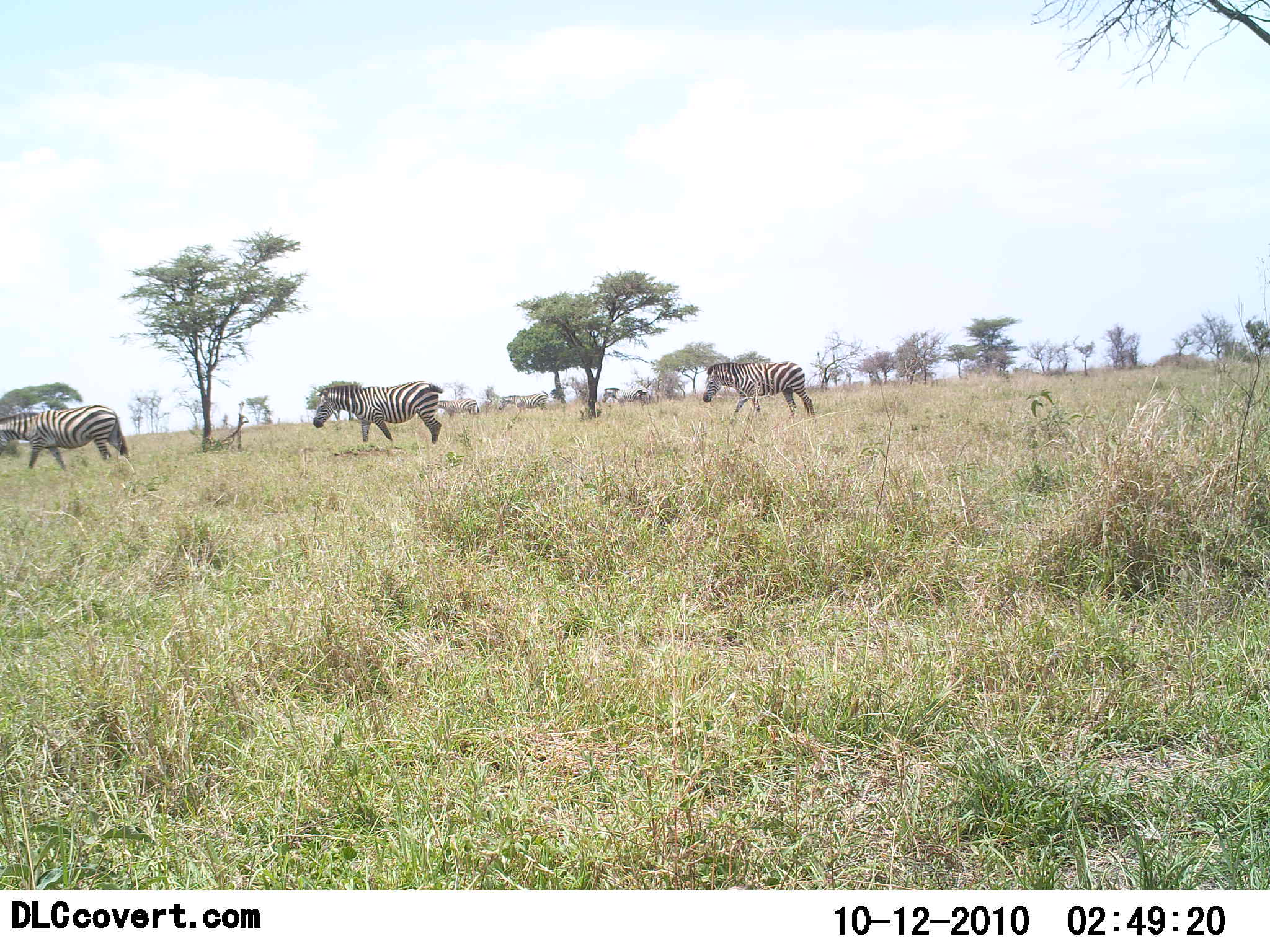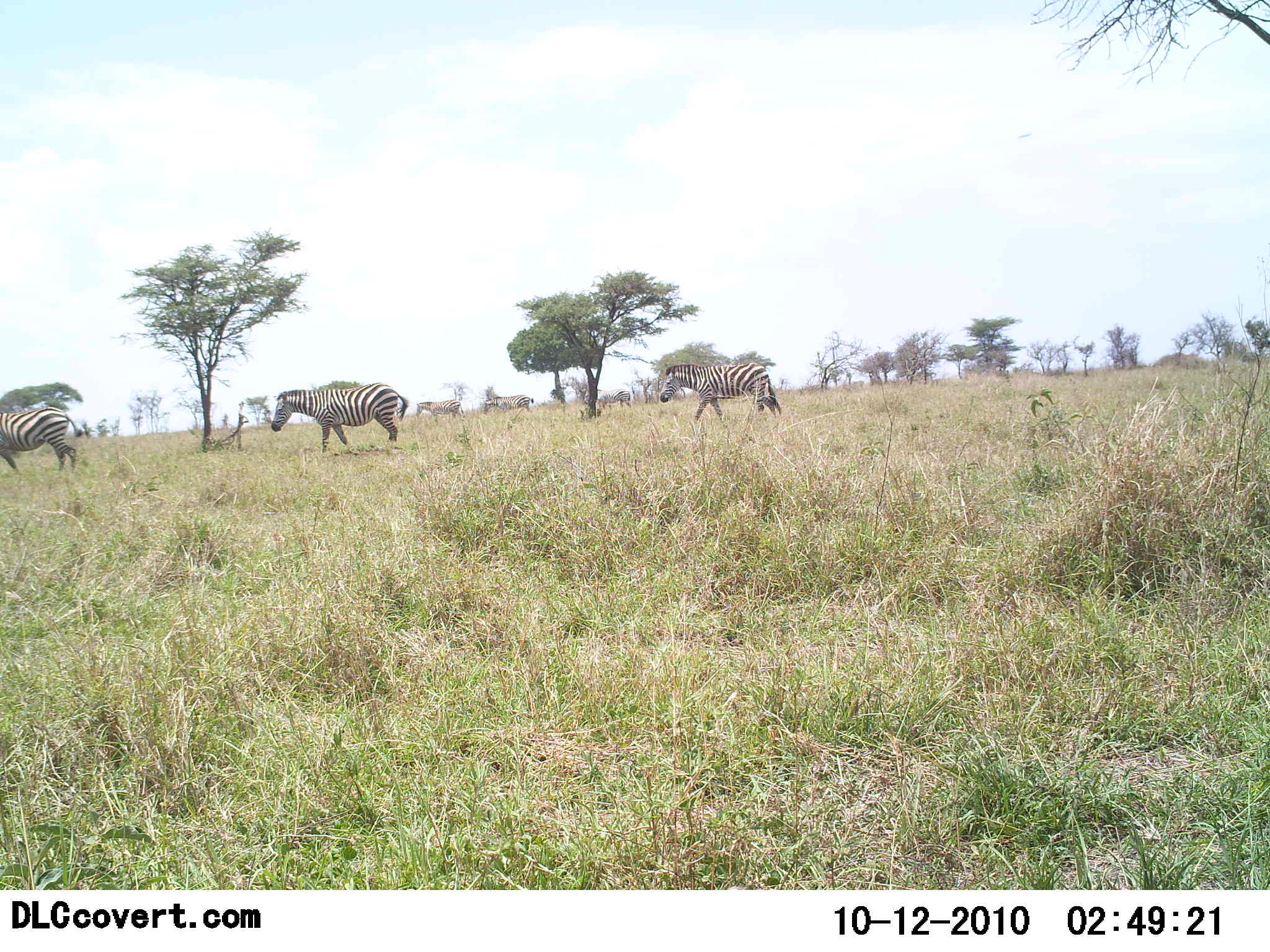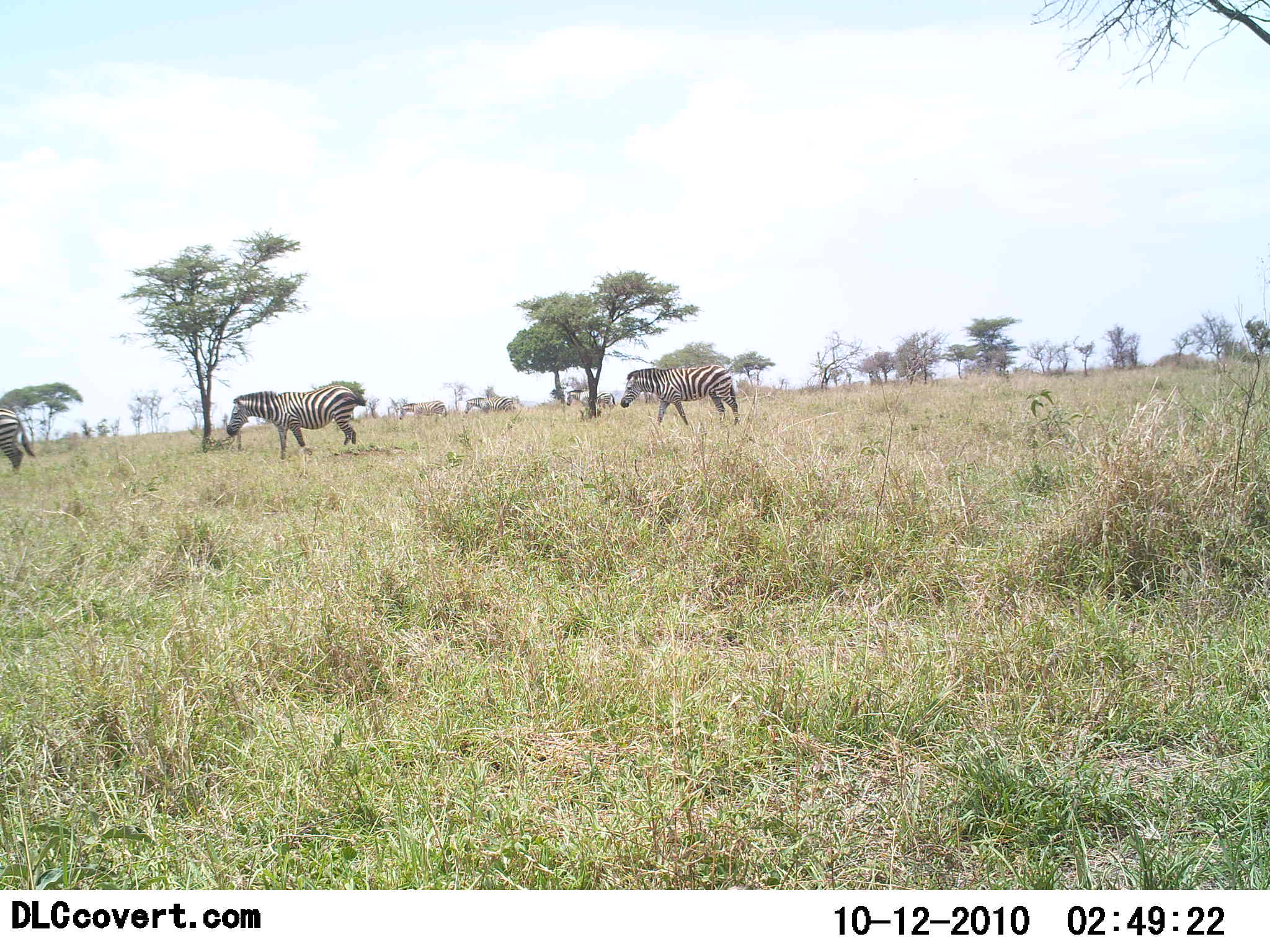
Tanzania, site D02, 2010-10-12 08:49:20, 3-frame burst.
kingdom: Animalia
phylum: Chordata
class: Mammalia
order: Perissodactyla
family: Equidae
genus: Equus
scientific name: Equus quagga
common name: plains zebra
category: zebra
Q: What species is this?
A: Zebra (plains zebra) (Equus quagga).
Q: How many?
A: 6.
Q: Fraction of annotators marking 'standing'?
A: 7%.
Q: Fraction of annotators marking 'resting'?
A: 0%.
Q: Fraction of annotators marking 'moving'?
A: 100%.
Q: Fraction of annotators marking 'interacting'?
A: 0%.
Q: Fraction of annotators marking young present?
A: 0%.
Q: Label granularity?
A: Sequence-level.